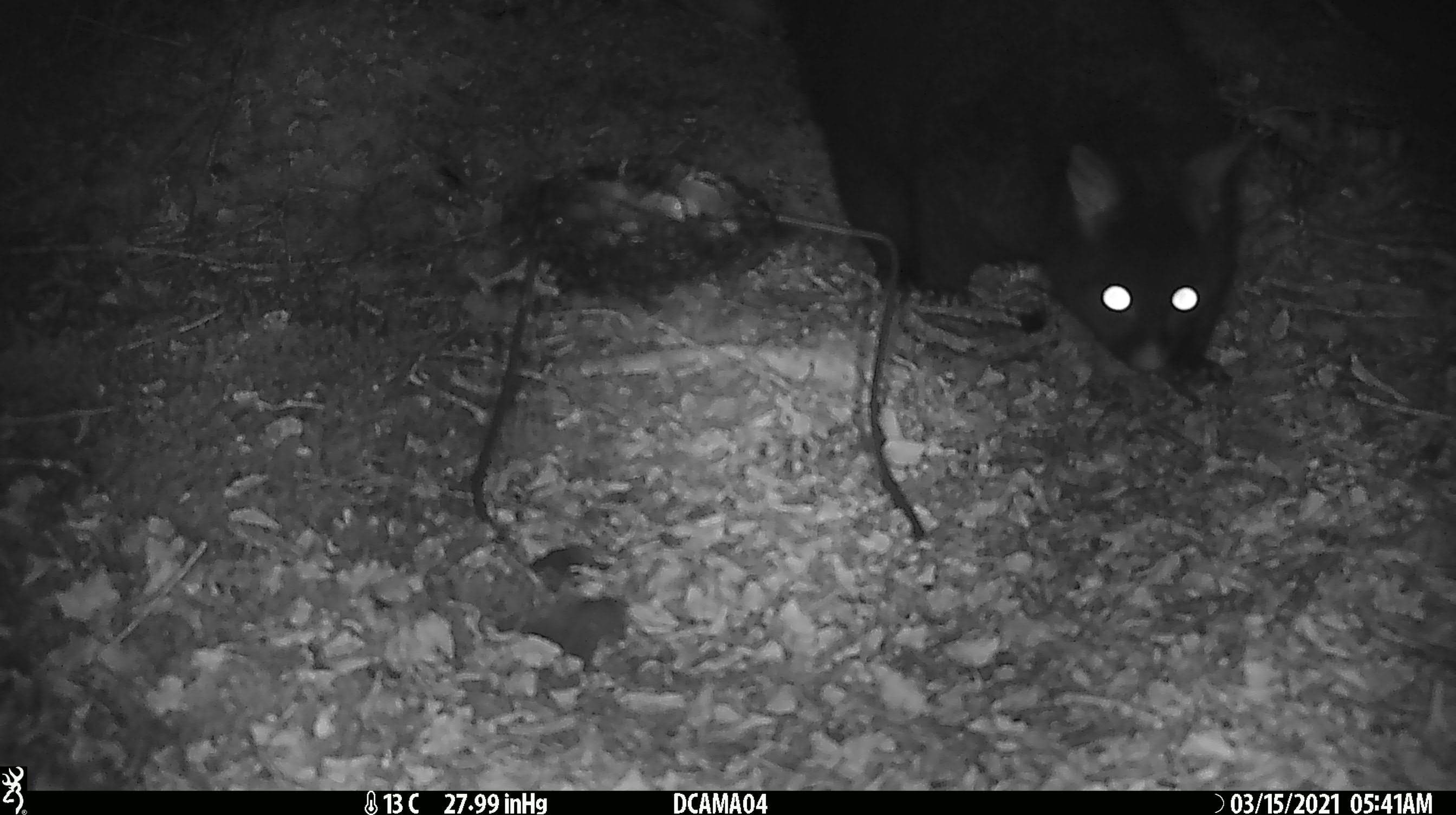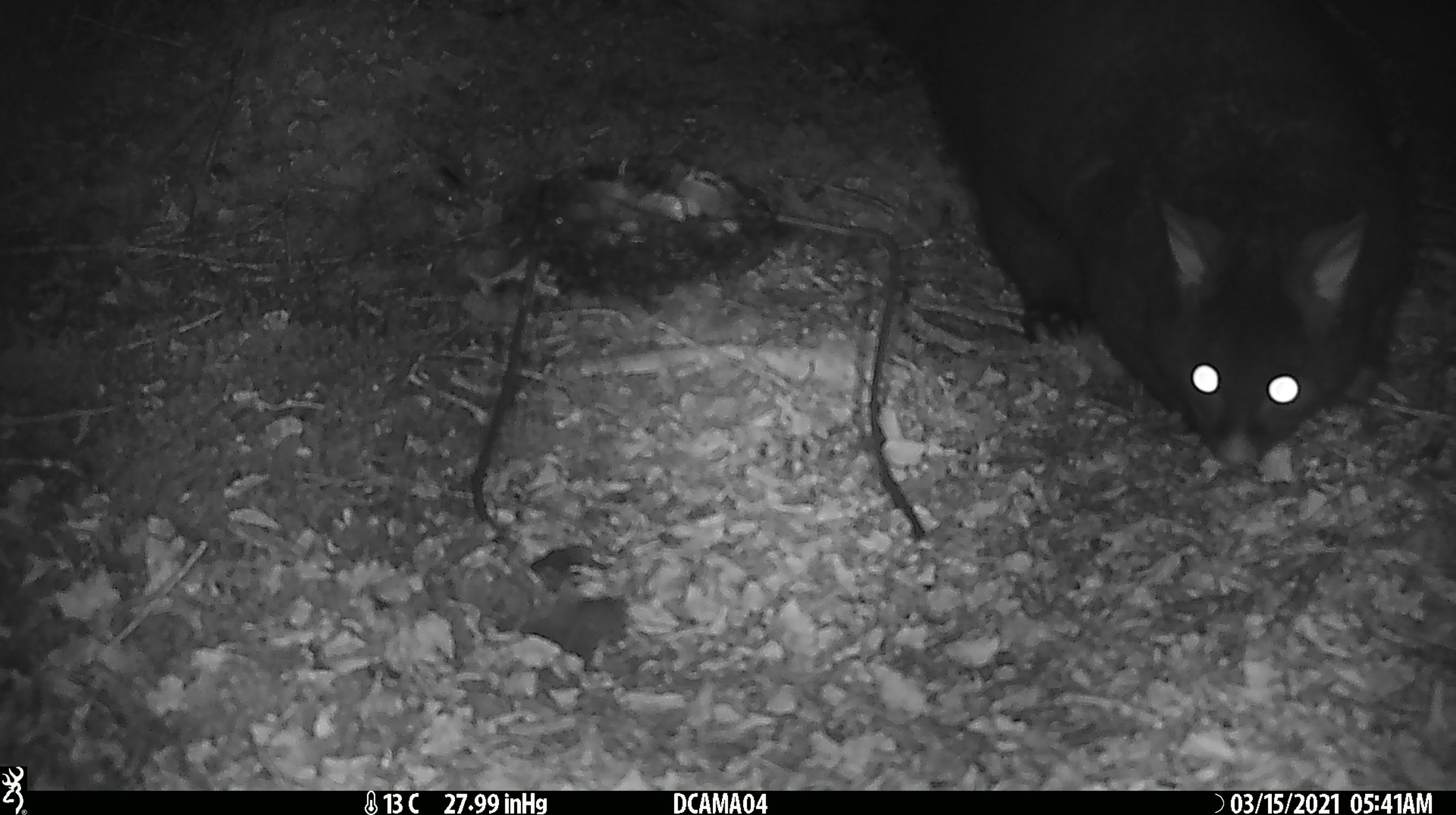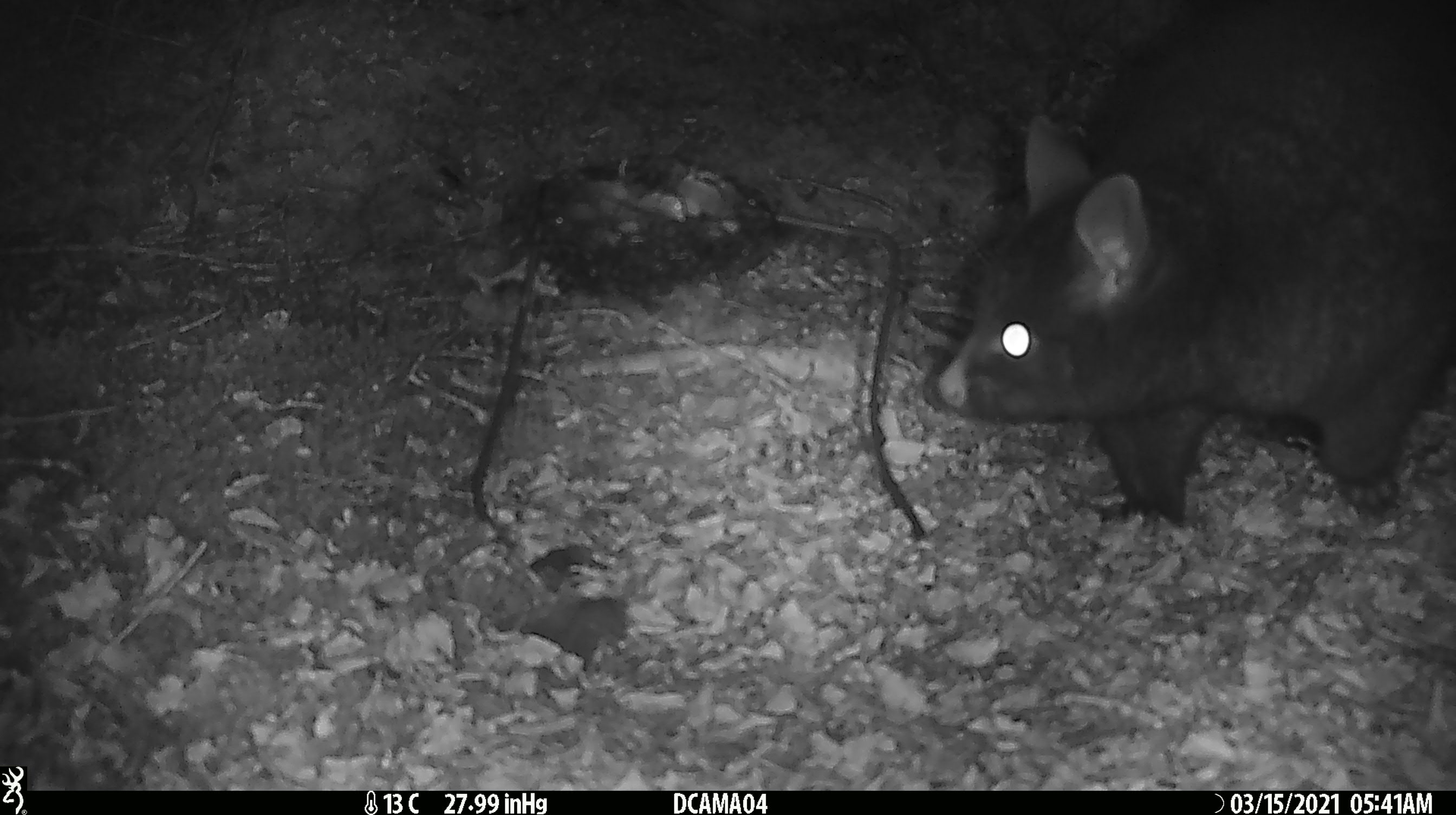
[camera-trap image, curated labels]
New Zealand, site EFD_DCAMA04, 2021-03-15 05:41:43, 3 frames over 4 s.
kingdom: Animalia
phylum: Chordata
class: Mammalia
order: Diprotodontia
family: Phalangeridae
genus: Trichosurus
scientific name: Trichosurus vulpecula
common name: common brushtail possum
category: possum